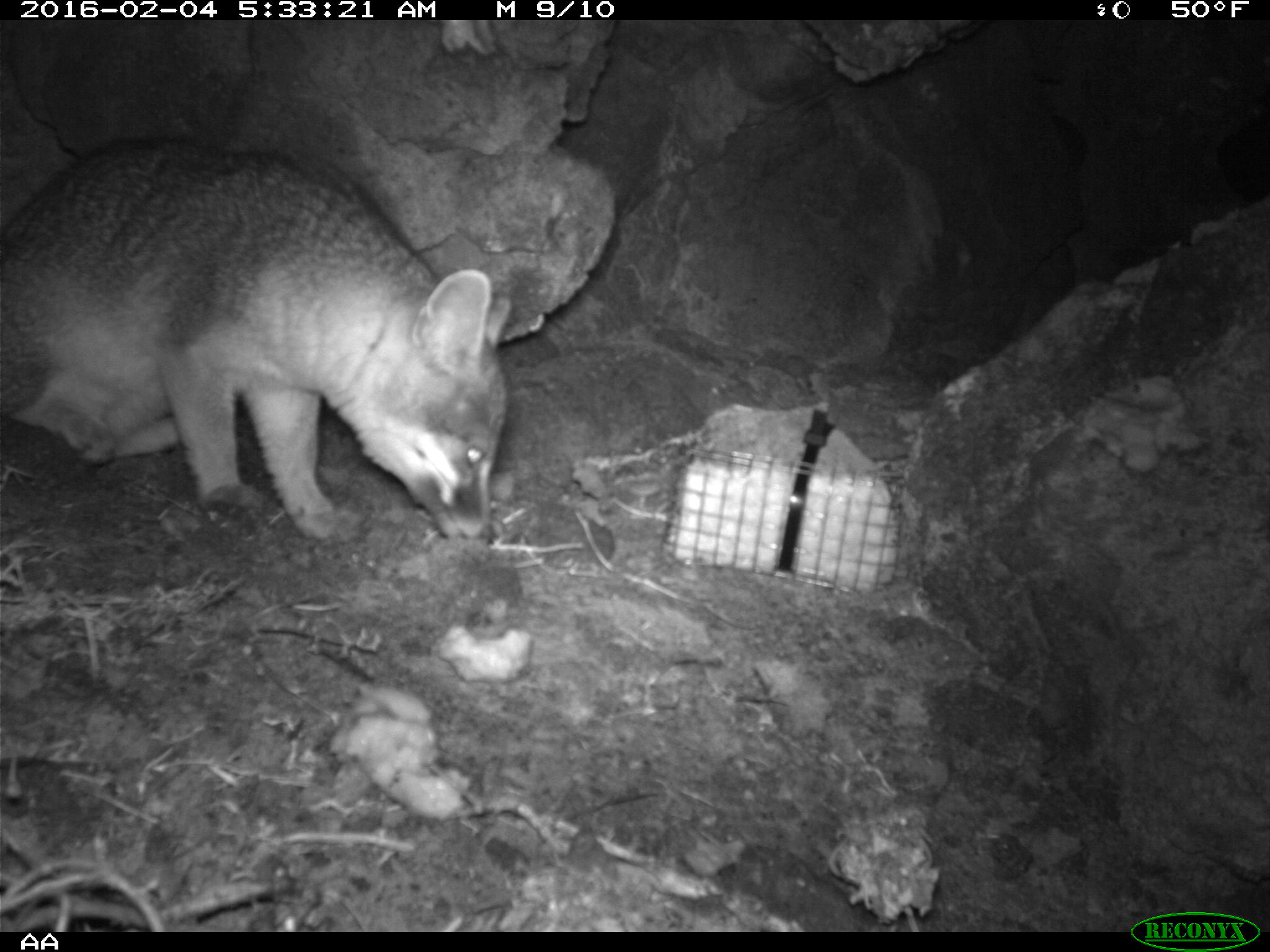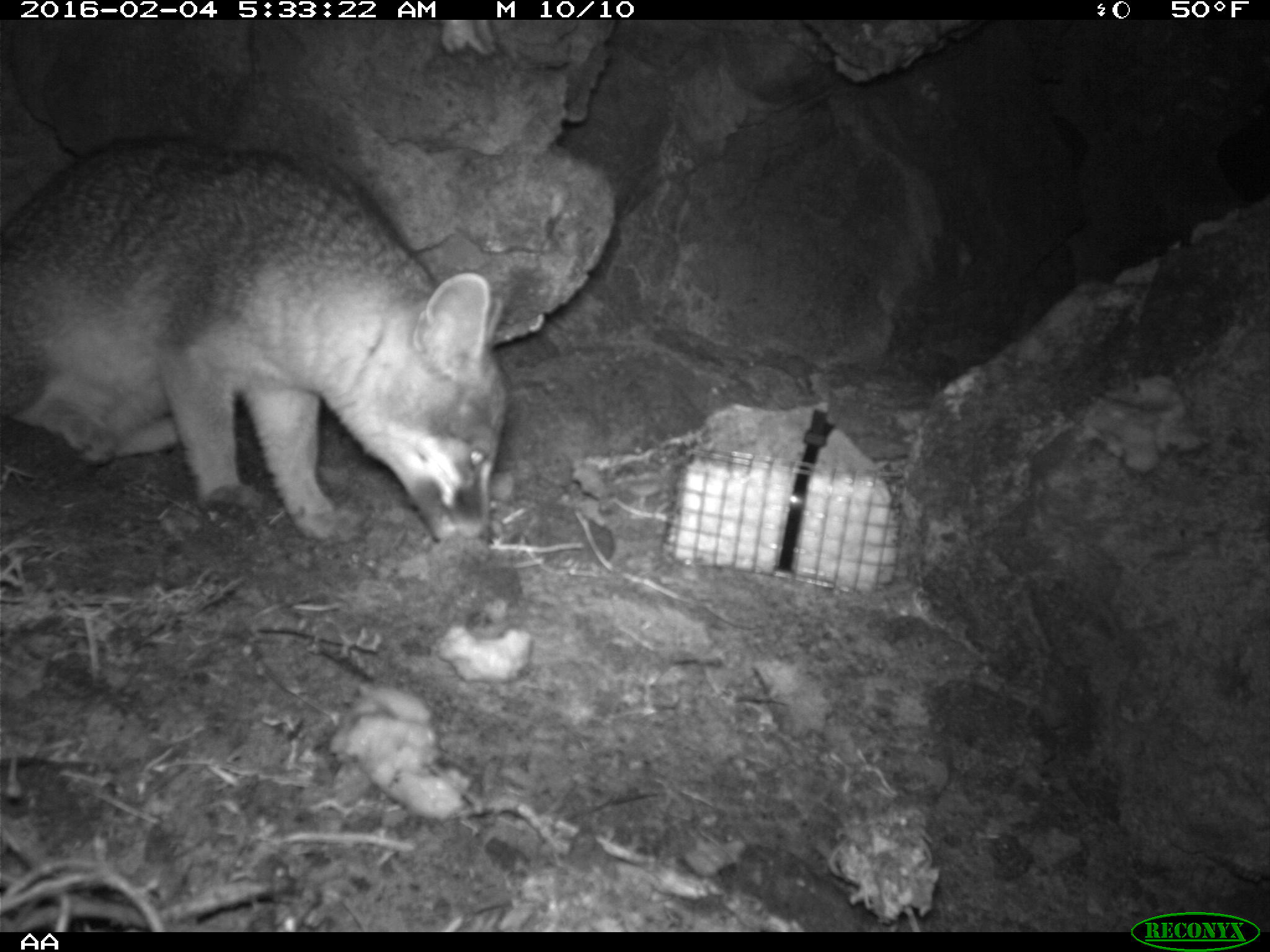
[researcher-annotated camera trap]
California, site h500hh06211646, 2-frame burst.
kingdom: Animalia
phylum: Chordata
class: Mammalia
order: Carnivora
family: Canidae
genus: Urocyon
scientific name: Urocyon littoralis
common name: island fox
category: fox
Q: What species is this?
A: Fox (island fox) (Urocyon littoralis).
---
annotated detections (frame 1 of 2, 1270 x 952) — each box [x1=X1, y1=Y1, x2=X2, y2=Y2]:
fox: [x1=0, y1=138, x2=511, y2=542]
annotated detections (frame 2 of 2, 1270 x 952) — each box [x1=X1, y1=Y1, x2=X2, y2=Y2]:
fox: [x1=0, y1=131, x2=512, y2=552]